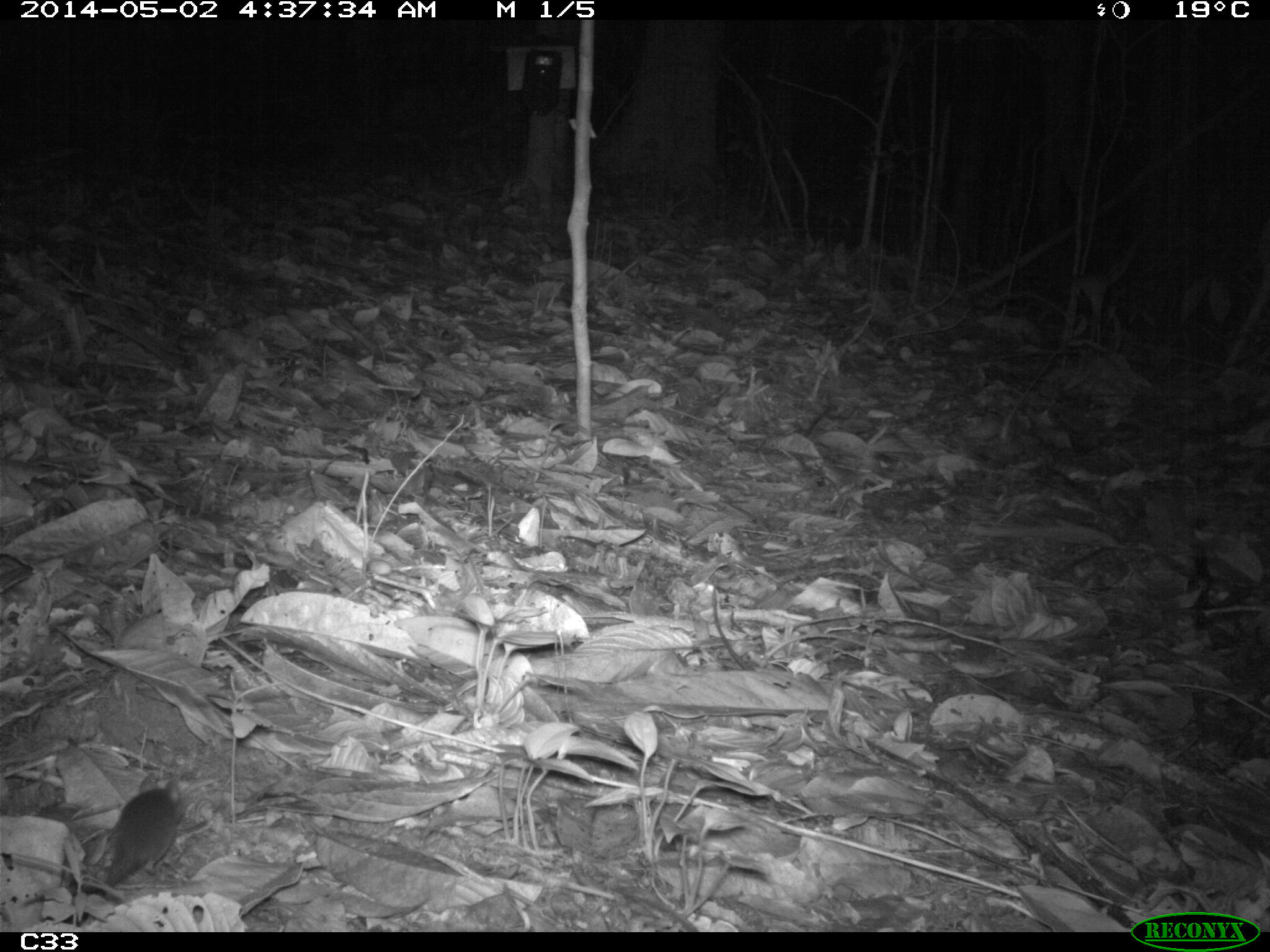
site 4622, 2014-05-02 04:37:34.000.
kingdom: Animalia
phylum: Chordata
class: Mammalia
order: Rodentia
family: Muridae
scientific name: Muridae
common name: mice, rats, and gerbils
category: unknown mouse or rat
Unknown mouse or rat (mice, rats, and gerbils) (Muridae), count 1, age adult.